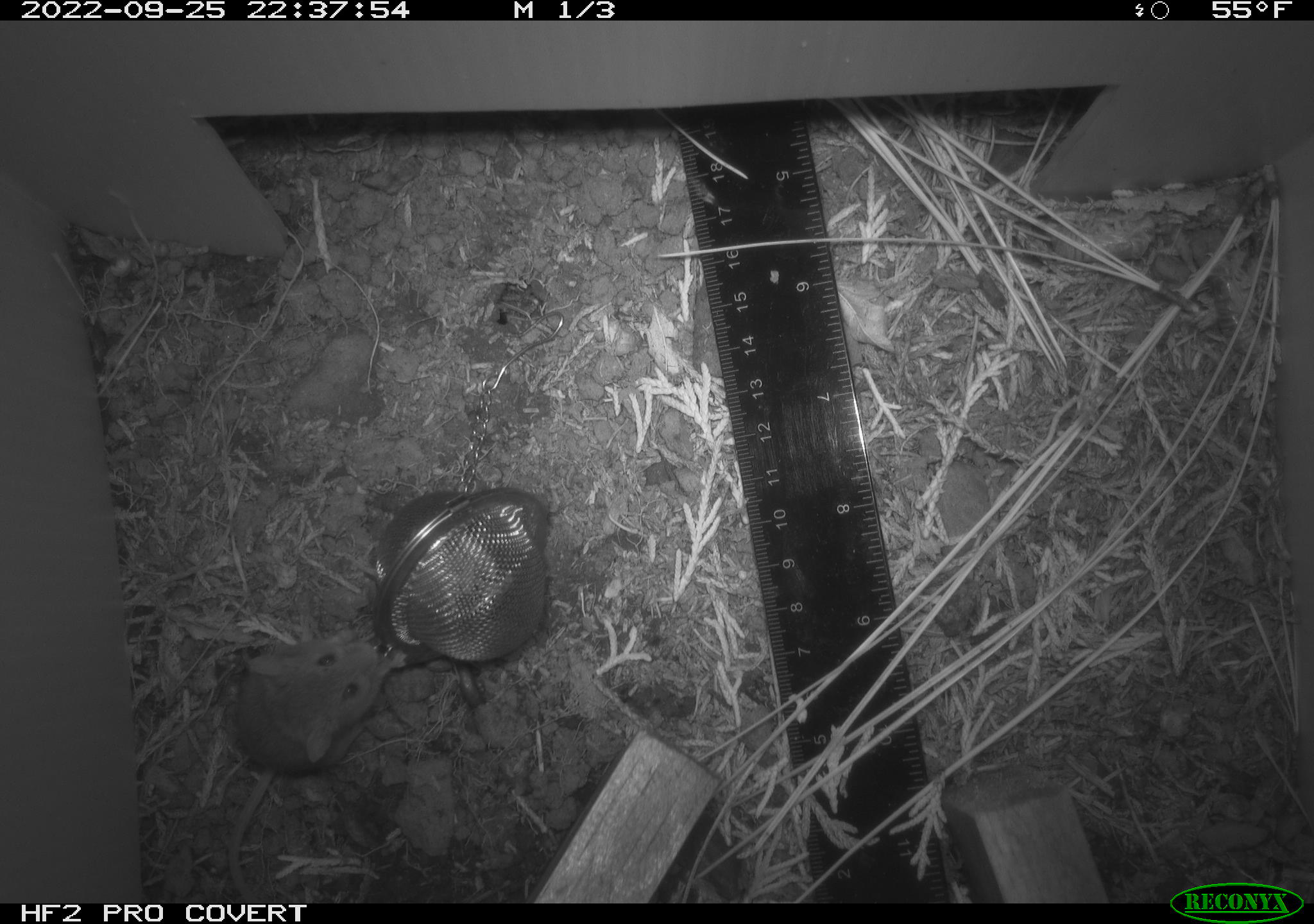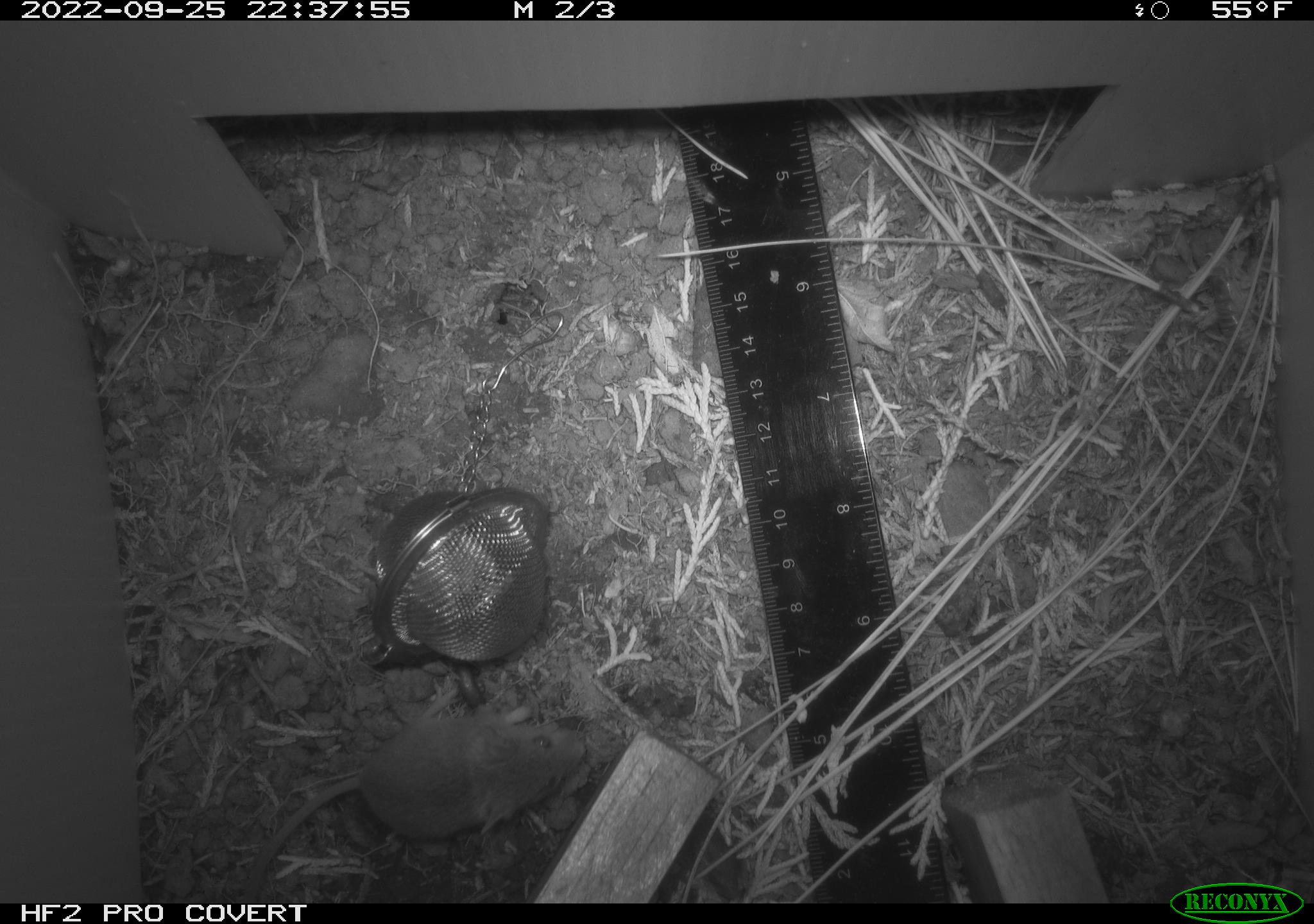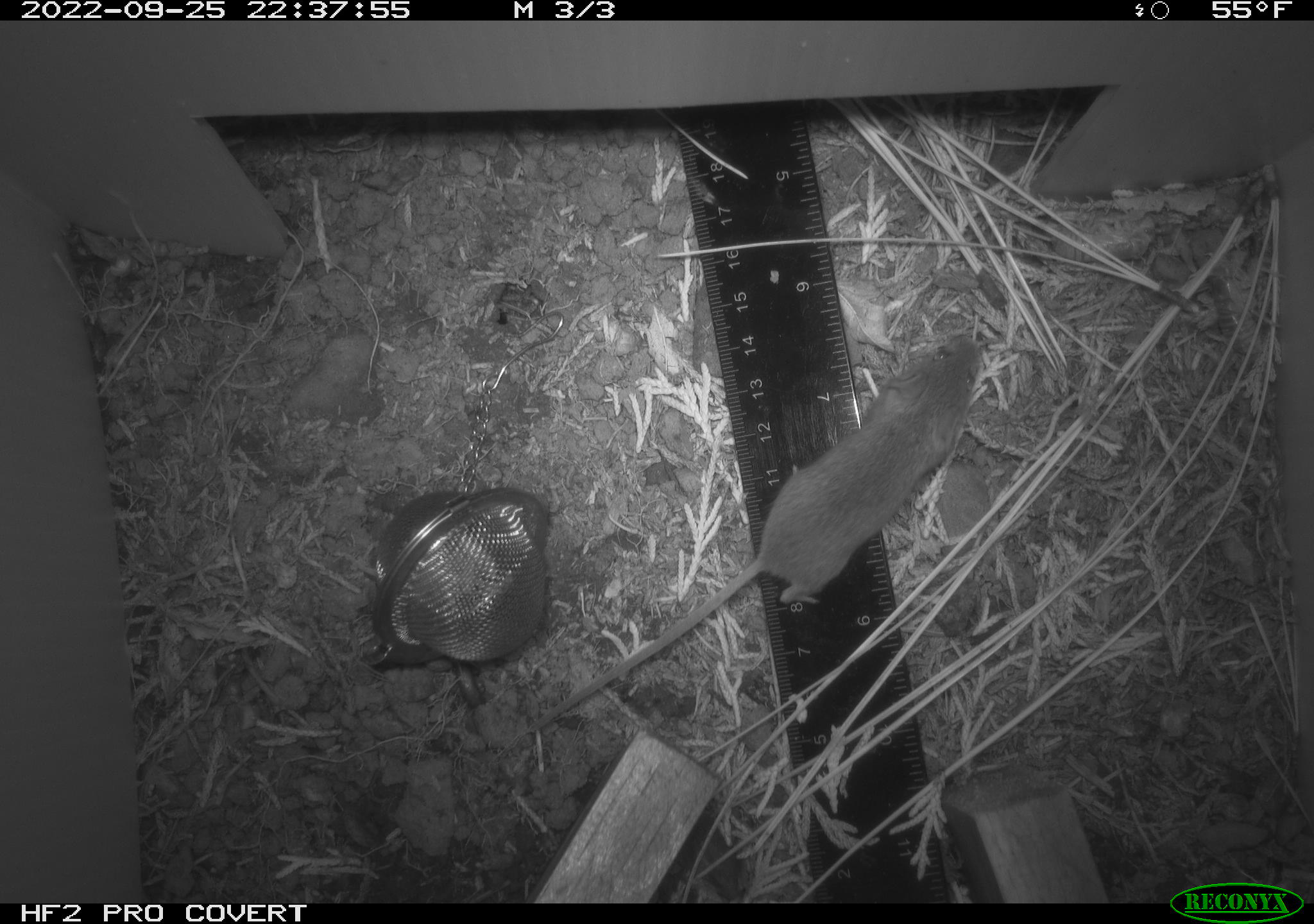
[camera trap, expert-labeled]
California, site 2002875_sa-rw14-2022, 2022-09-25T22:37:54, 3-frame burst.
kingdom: Animalia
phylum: Chordata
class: Mammalia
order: Rodentia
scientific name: Rodentia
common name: mouse species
Mouse species (Rodentia).